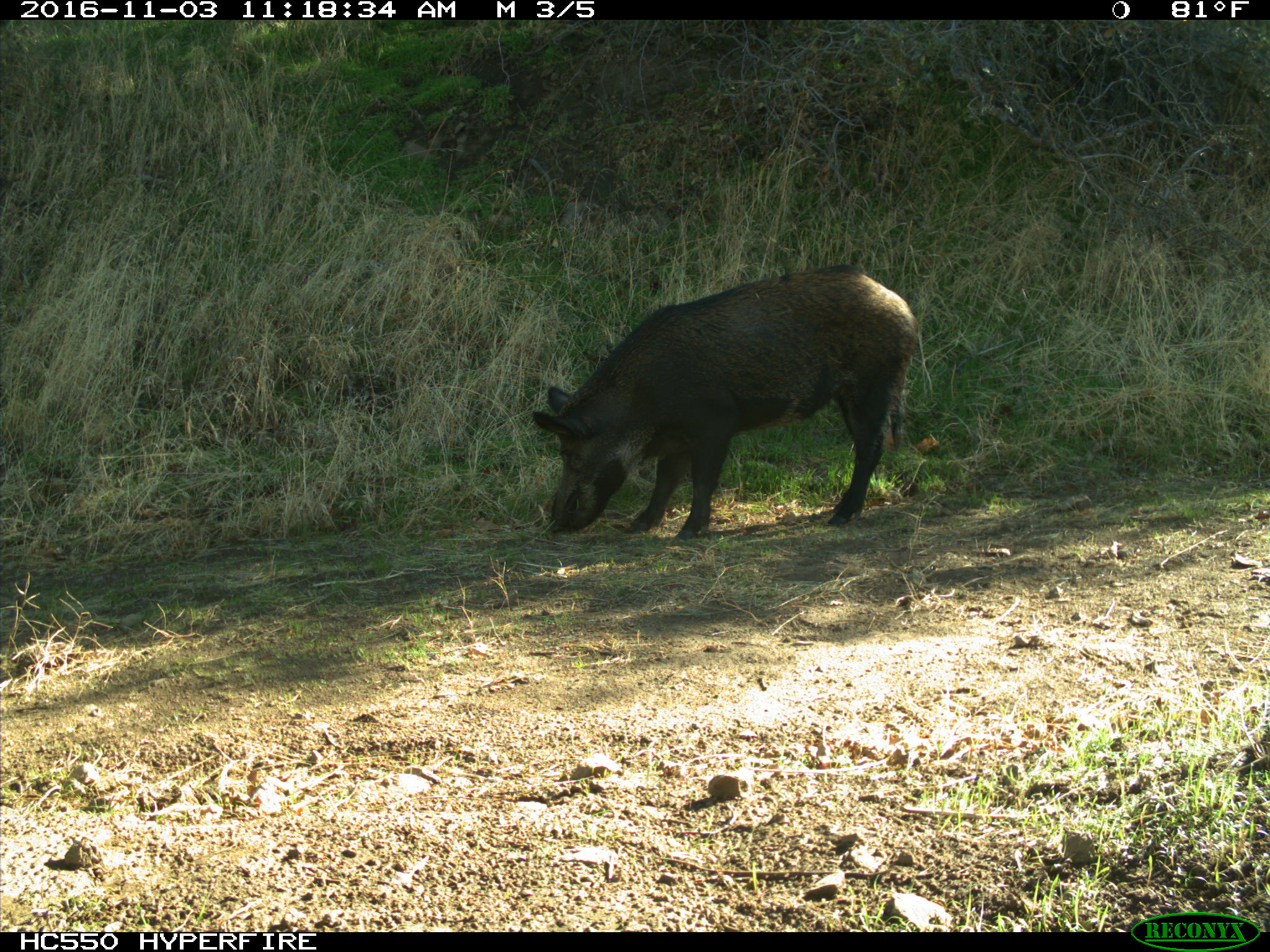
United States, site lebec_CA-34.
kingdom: Animalia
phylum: Chordata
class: Mammalia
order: Artiodactyla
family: Suidae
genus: Sus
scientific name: Sus scrofa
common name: wild boar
Sus scrofa (wild boar).